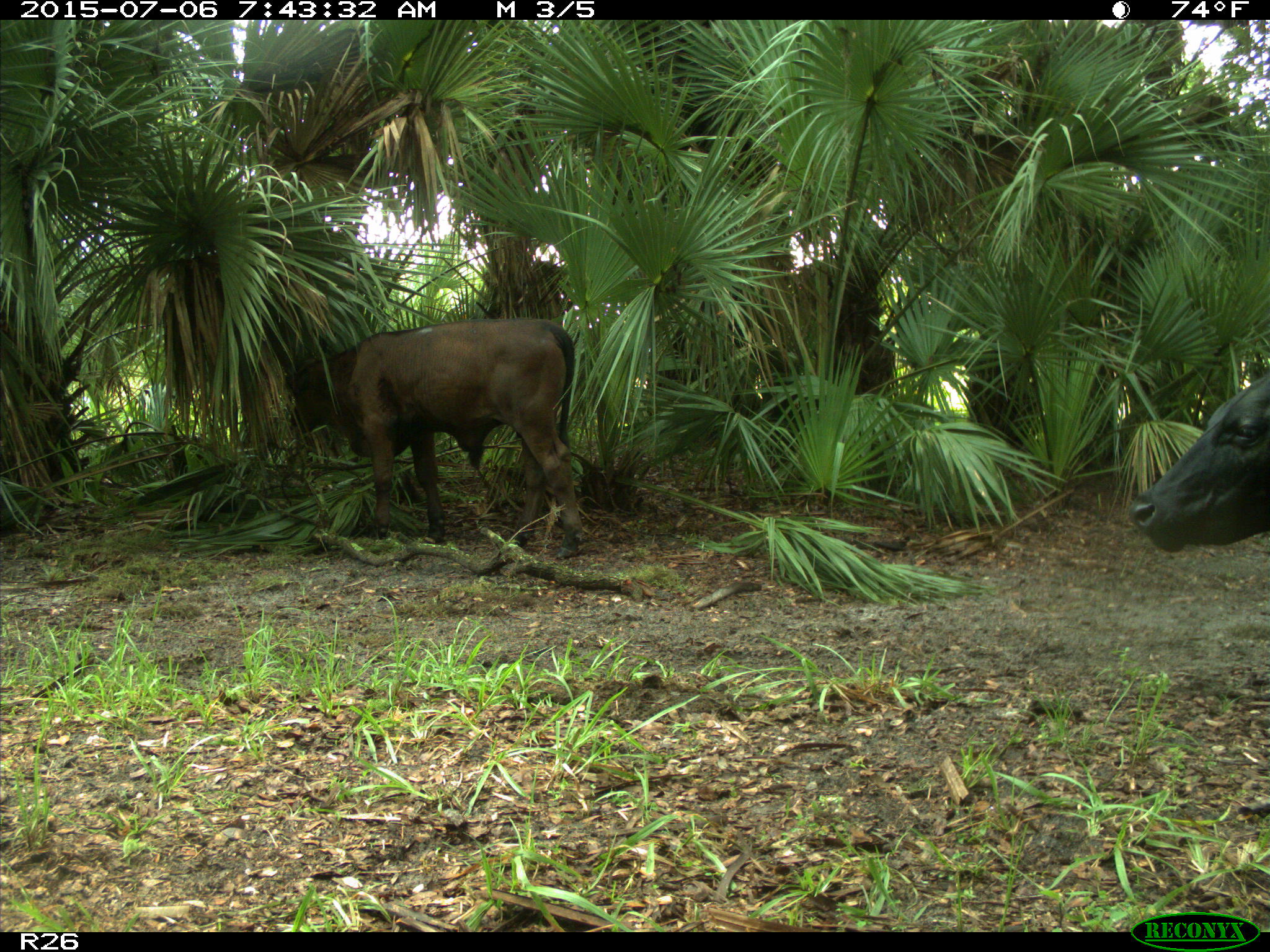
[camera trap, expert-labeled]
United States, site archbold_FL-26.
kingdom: Animalia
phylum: Chordata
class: Mammalia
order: Artiodactyla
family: Bovidae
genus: Bos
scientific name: Bos taurus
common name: domestic cow